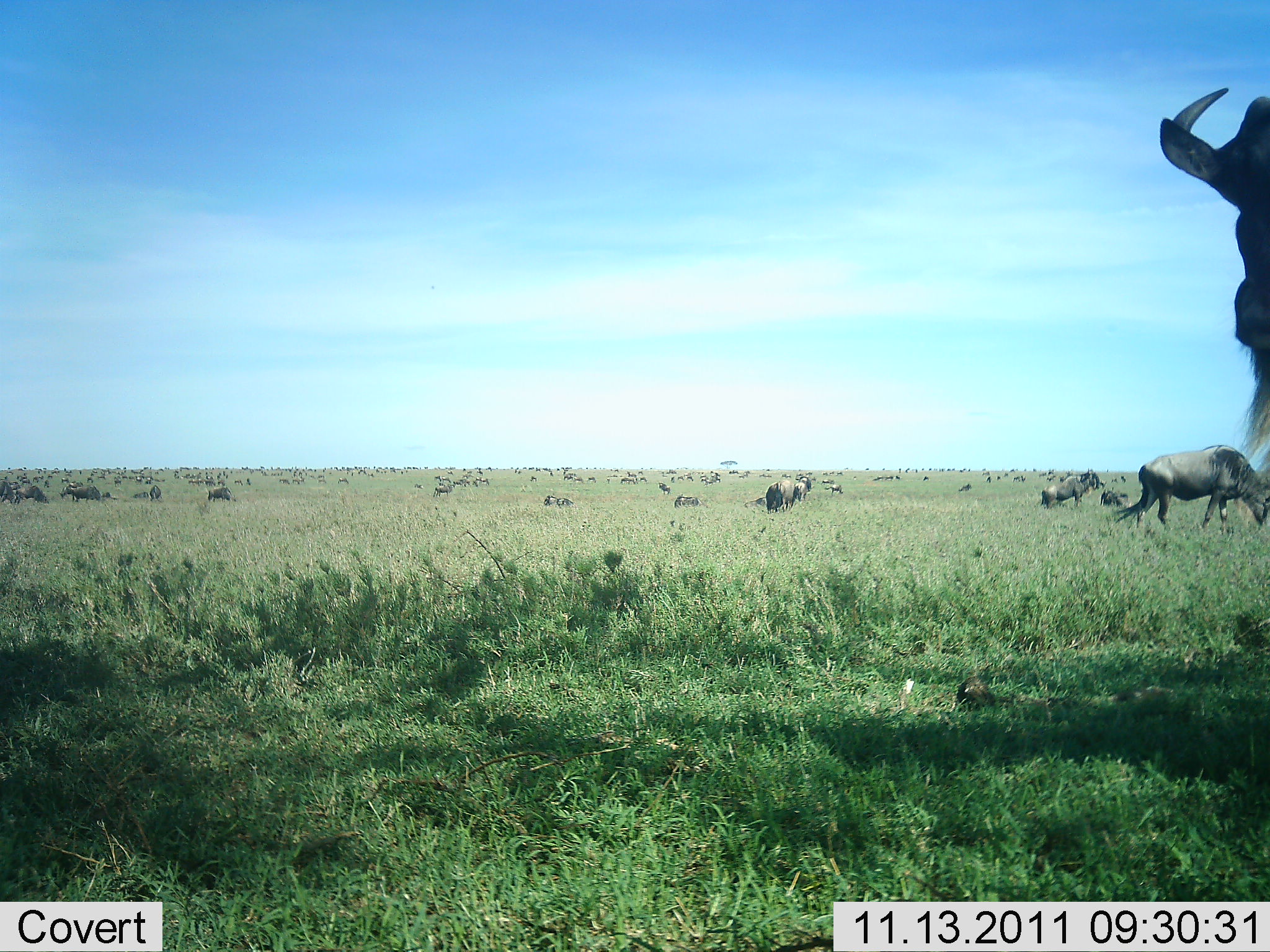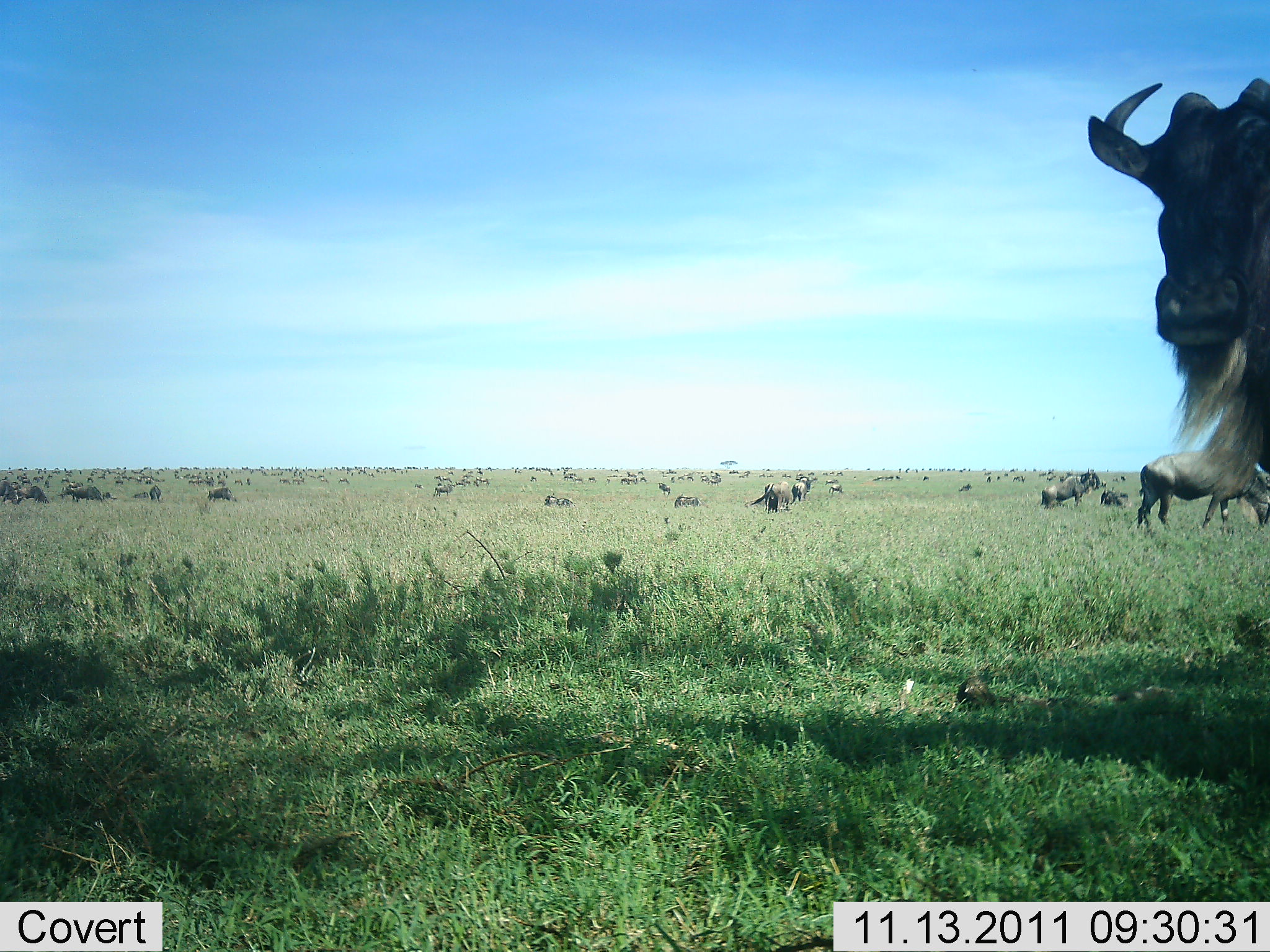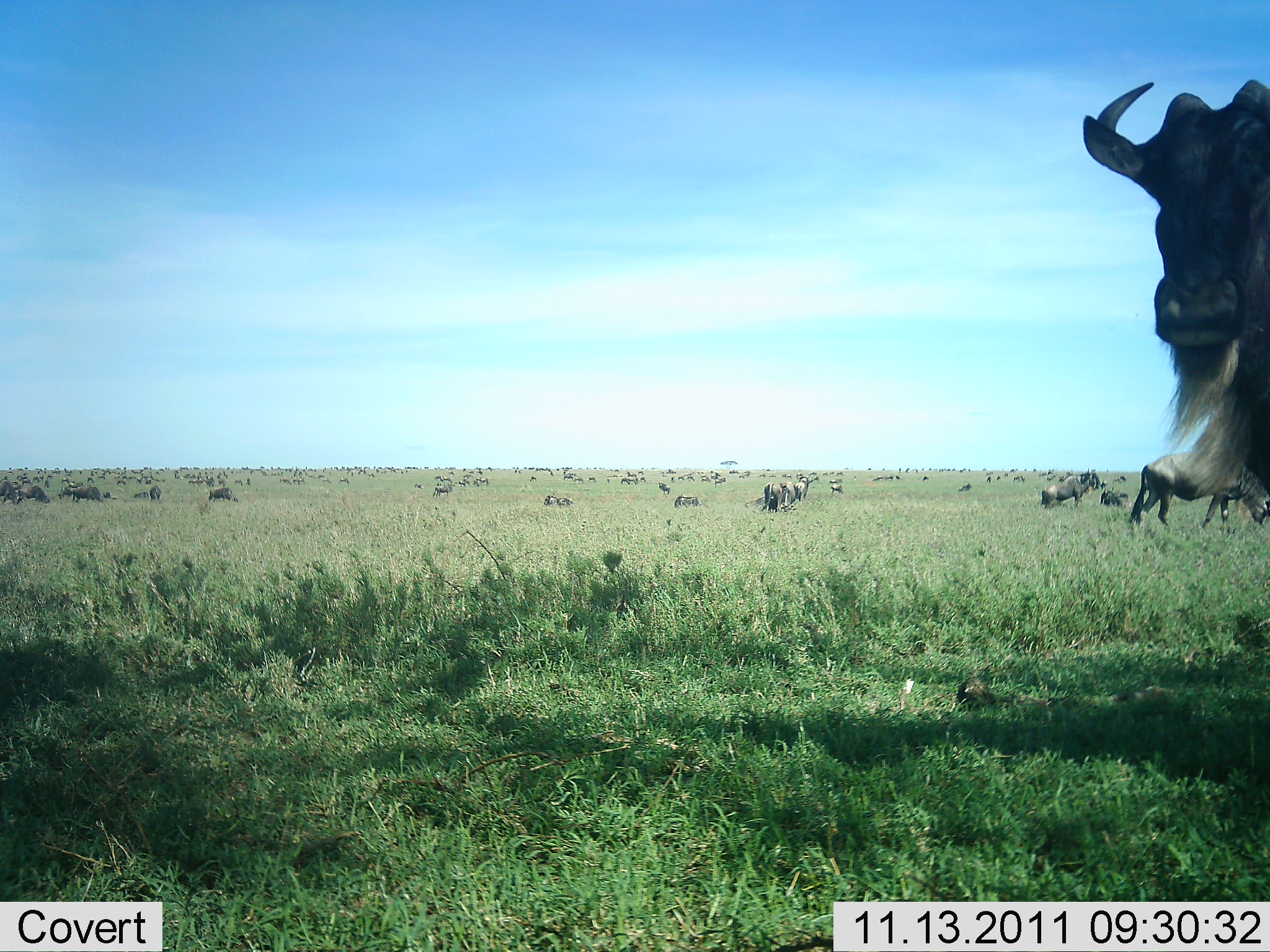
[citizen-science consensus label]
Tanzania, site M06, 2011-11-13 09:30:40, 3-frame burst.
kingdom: Animalia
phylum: Chordata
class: Mammalia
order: Artiodactyla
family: Bovidae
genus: Connochaetes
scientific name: Connochaetes taurinus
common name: blue wildebeest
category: wildebeest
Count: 51+.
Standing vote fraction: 77%.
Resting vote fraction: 46%.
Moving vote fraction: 46%.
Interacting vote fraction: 15%.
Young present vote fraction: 0%.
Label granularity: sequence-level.